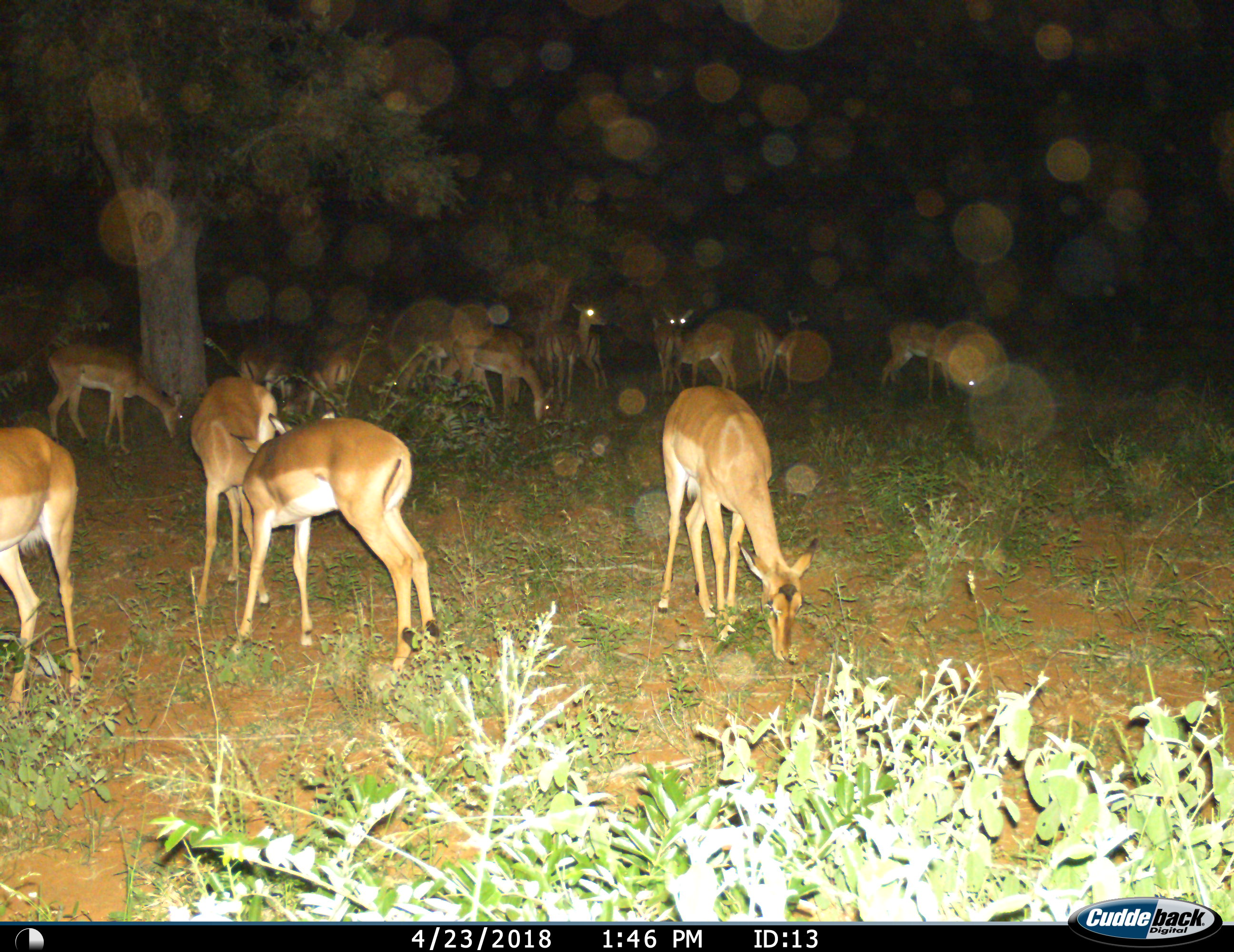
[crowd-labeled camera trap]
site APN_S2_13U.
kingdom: Animalia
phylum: Chordata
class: Mammalia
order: Artiodactyla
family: Bovidae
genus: Aepyceros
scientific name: Aepyceros melampus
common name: impala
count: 11-50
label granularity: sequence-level